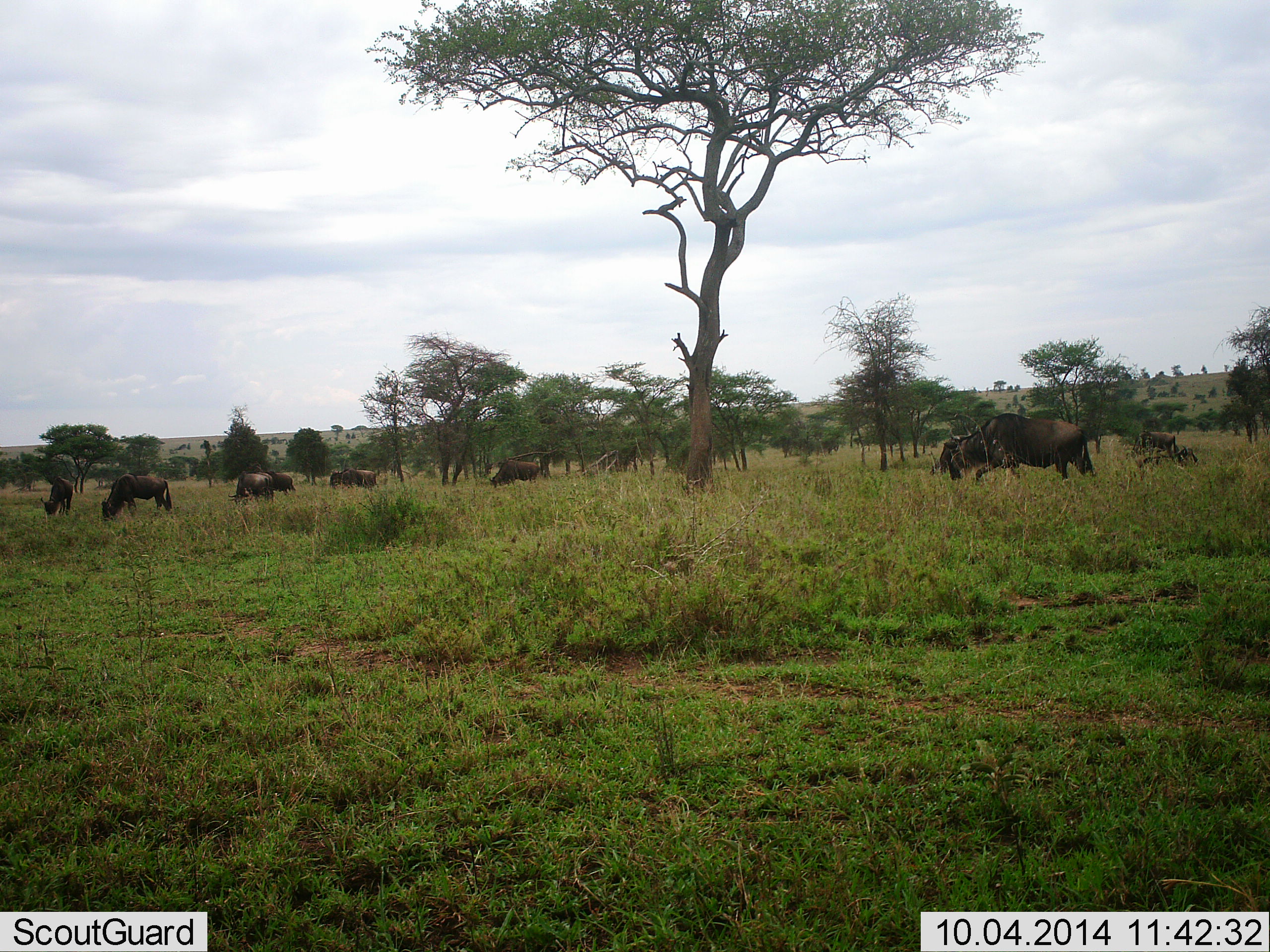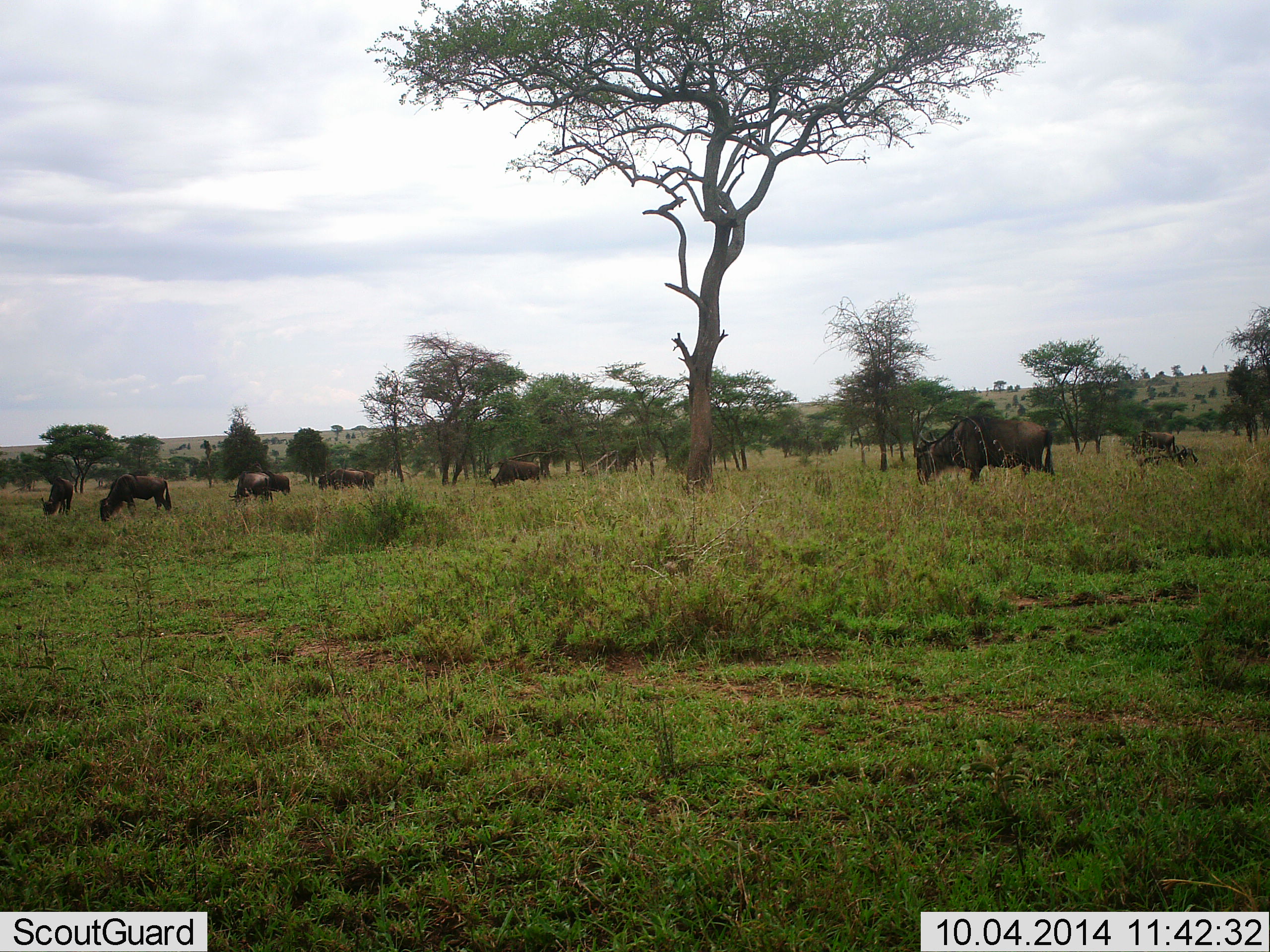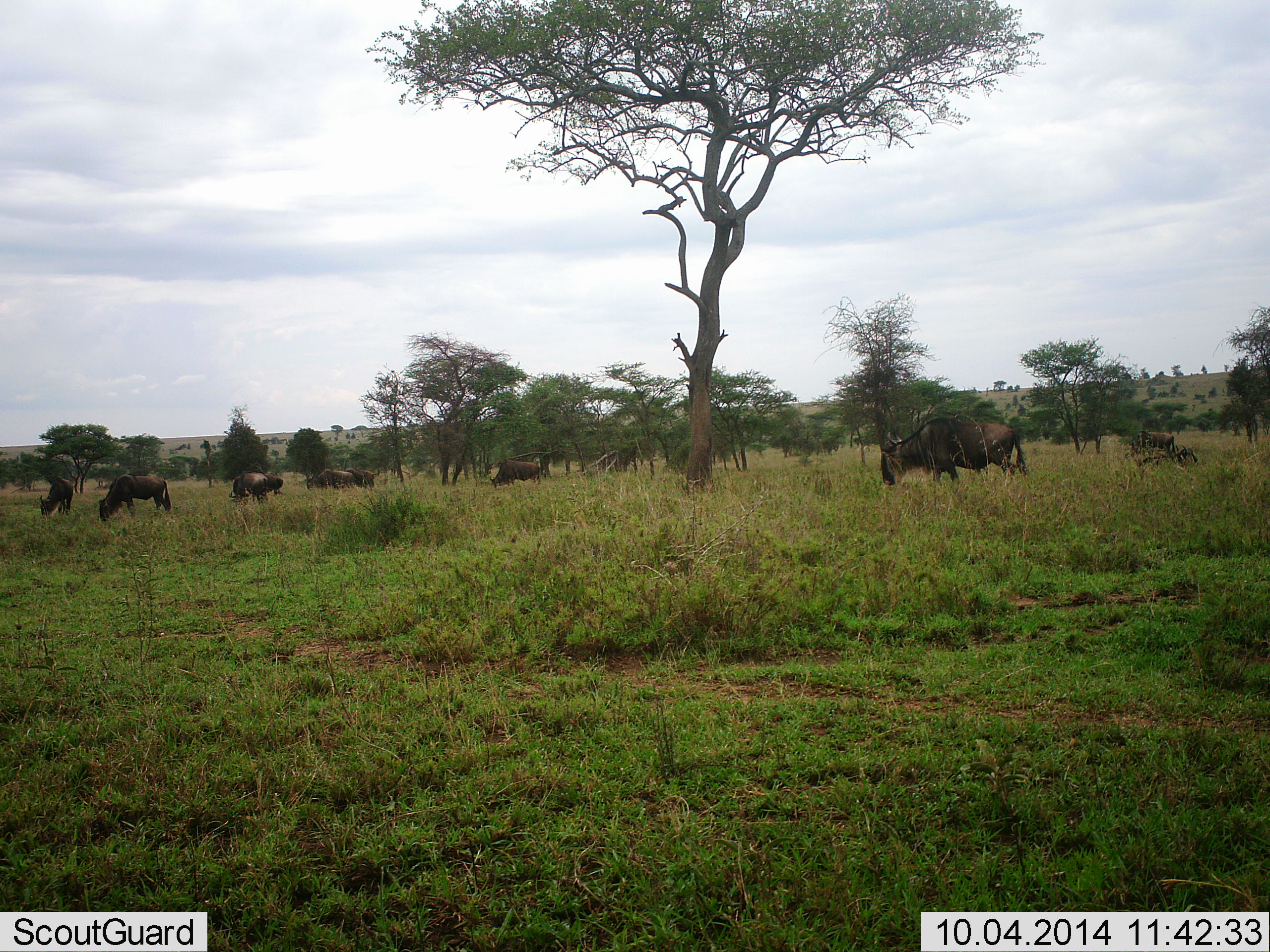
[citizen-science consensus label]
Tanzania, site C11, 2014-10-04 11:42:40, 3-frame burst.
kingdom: Animalia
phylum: Chordata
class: Mammalia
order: Artiodactyla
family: Bovidae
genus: Connochaetes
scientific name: Connochaetes taurinus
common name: blue wildebeest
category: wildebeest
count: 8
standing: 40%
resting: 10%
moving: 40%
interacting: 0%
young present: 0%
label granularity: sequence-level